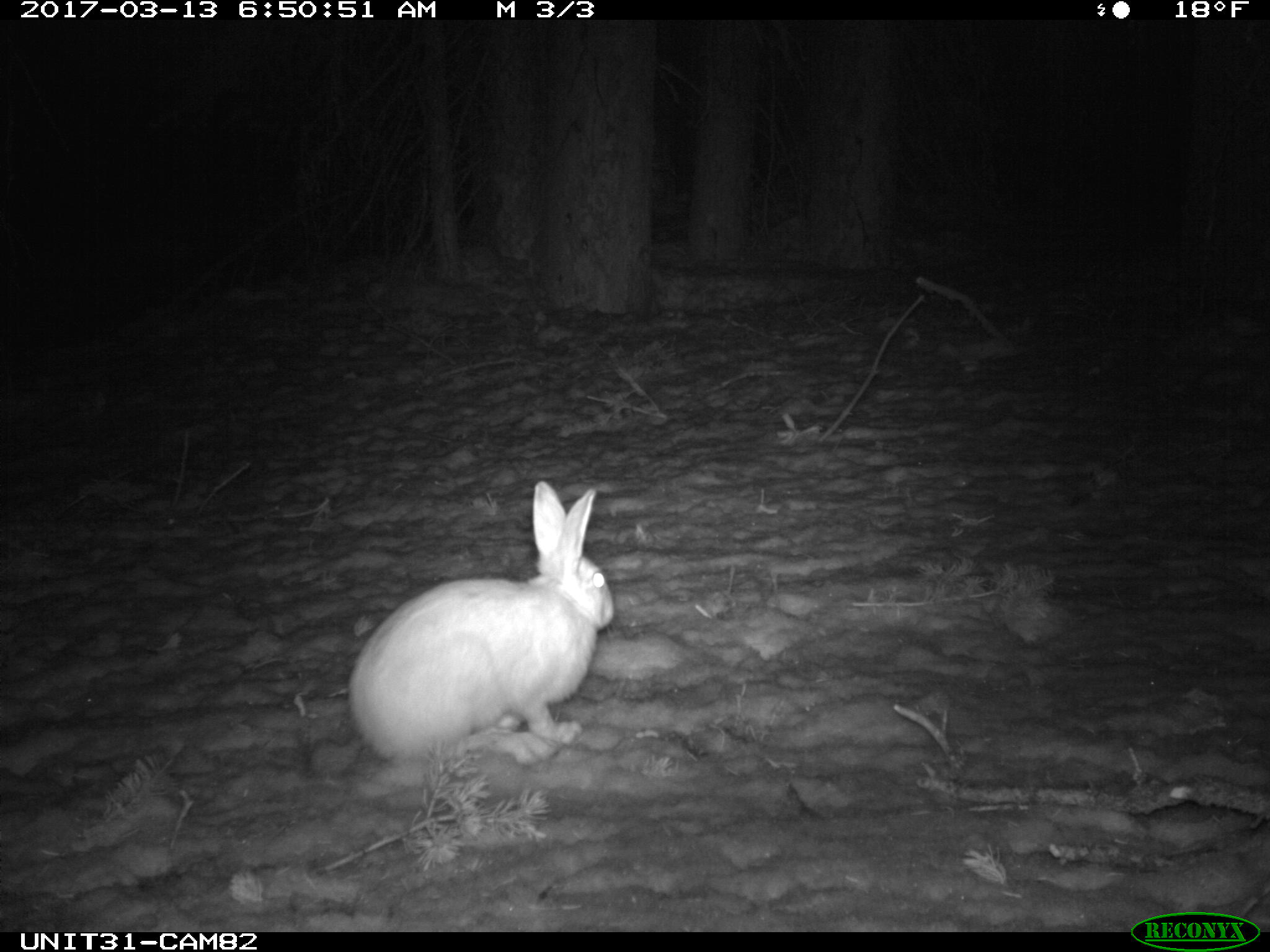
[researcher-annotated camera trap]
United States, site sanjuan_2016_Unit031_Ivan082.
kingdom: Animalia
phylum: Chordata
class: Mammalia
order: Lagomorpha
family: Leporidae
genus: Lepus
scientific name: Lepus americanus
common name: snowshoe hare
Lepus americanus (snowshoe hare).